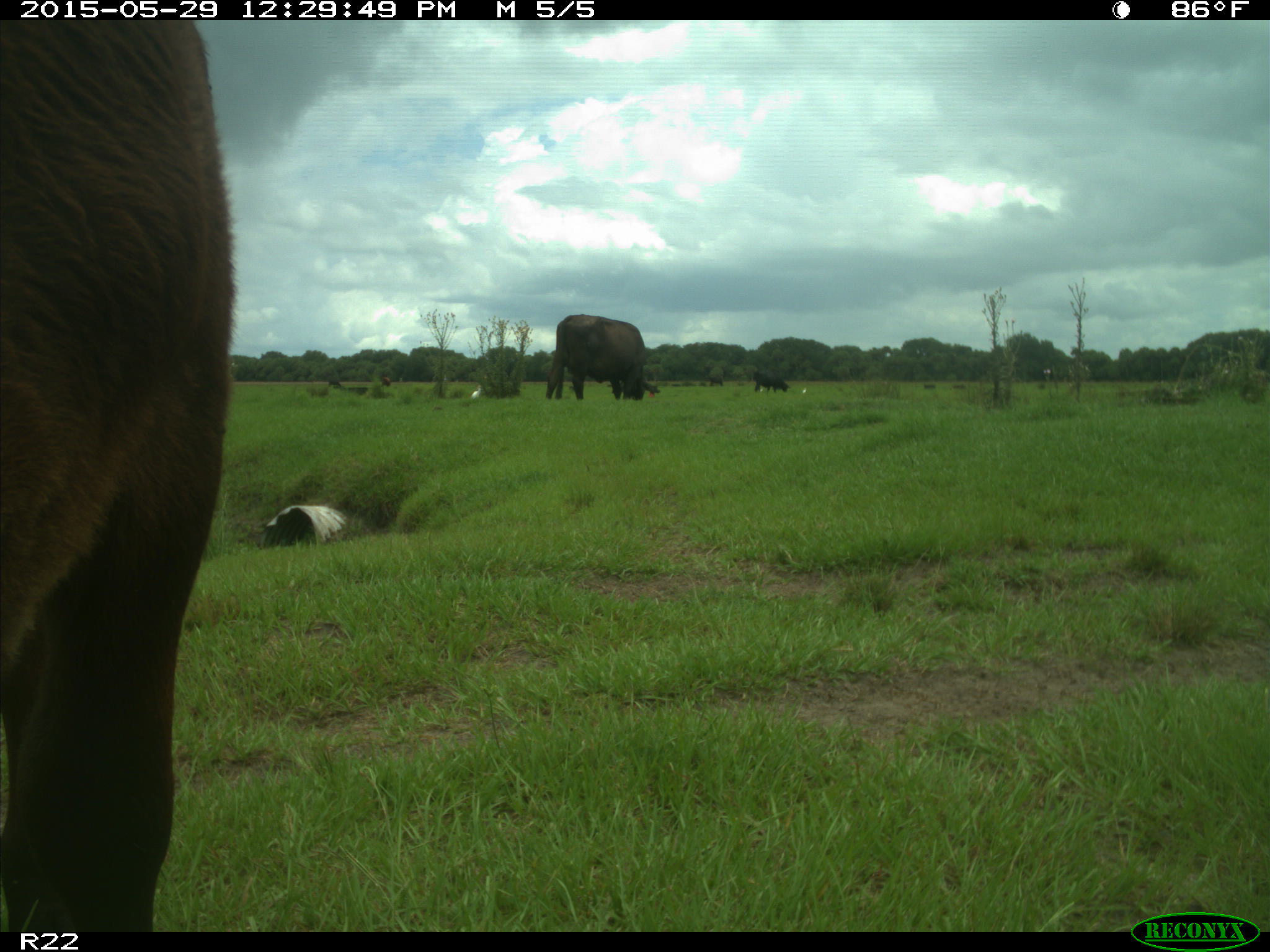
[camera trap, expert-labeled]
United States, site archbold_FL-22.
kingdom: Animalia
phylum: Chordata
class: Mammalia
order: Artiodactyla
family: Bovidae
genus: Bos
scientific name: Bos taurus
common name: domestic cow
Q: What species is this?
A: Bos taurus (domestic cow).